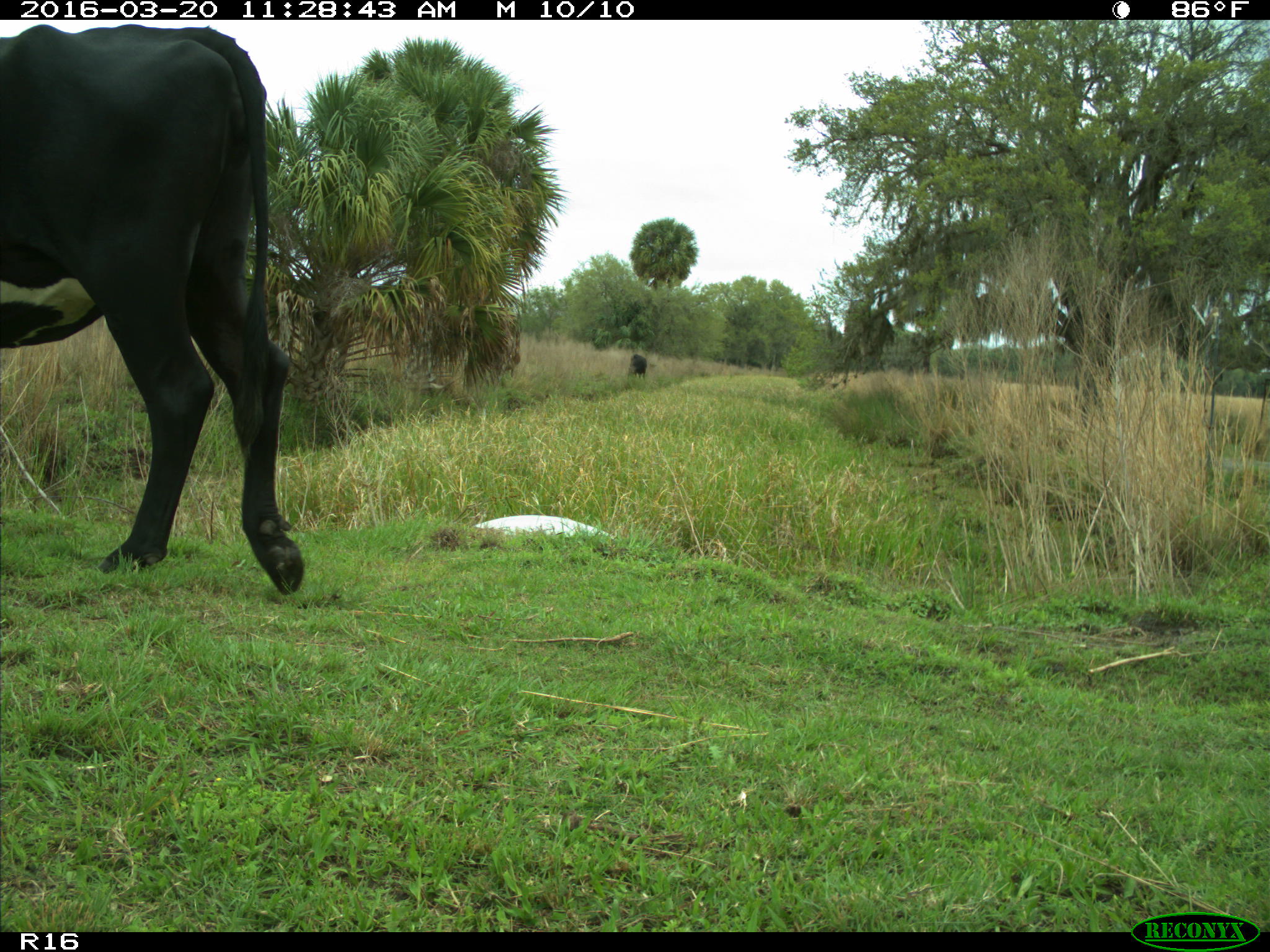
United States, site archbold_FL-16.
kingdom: Animalia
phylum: Chordata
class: Mammalia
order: Artiodactyla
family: Bovidae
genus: Bos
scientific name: Bos taurus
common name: domestic cow